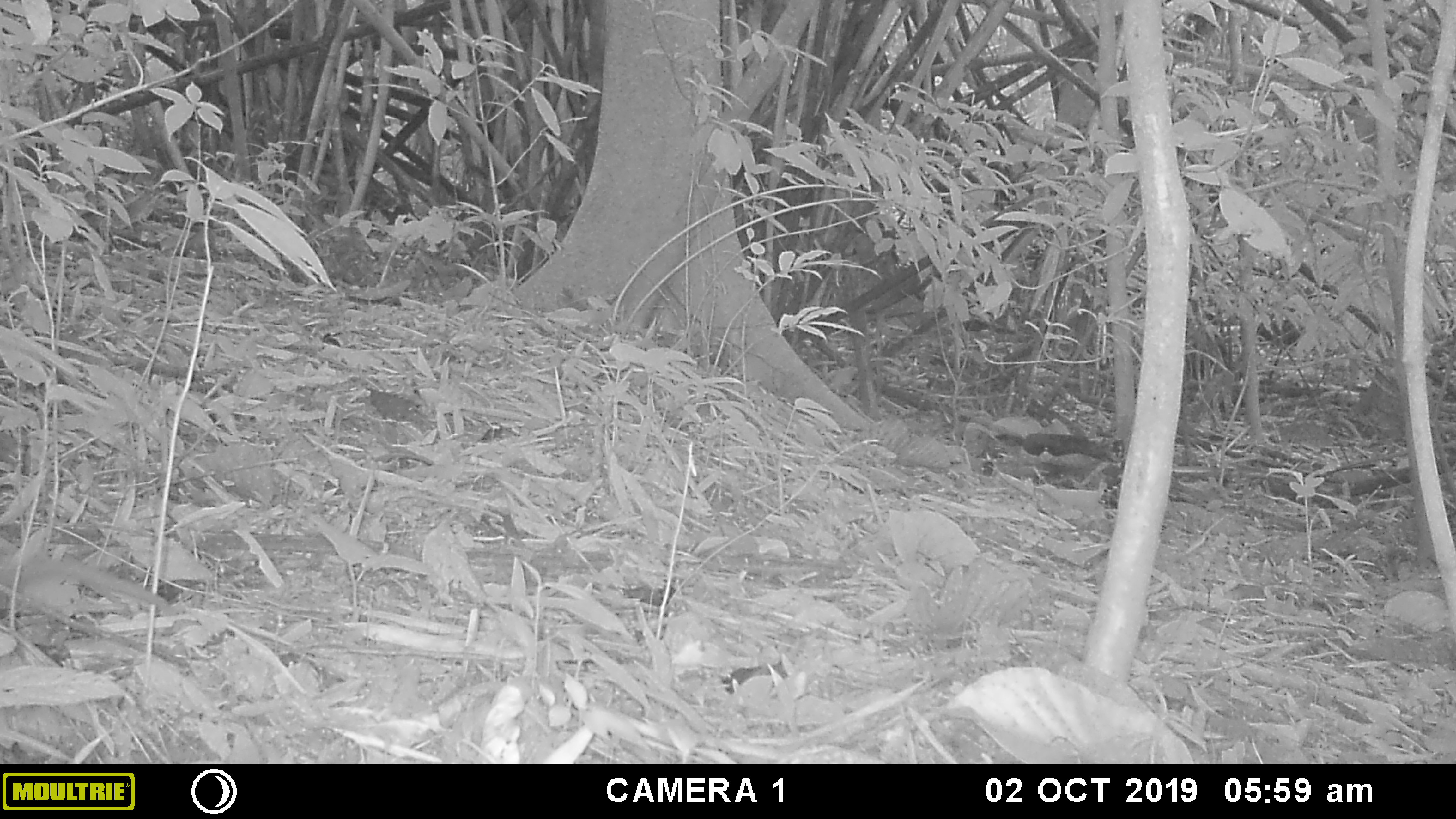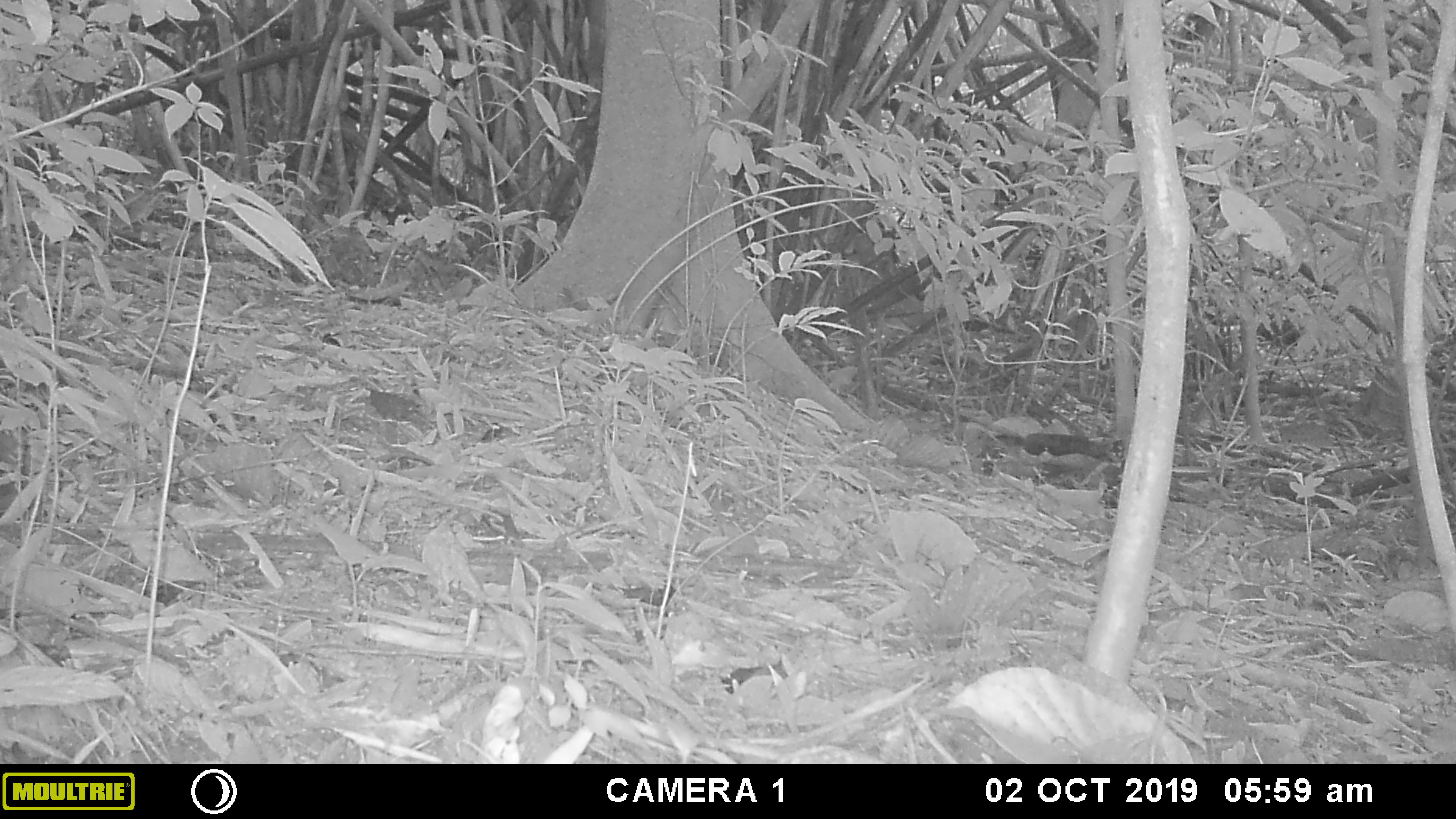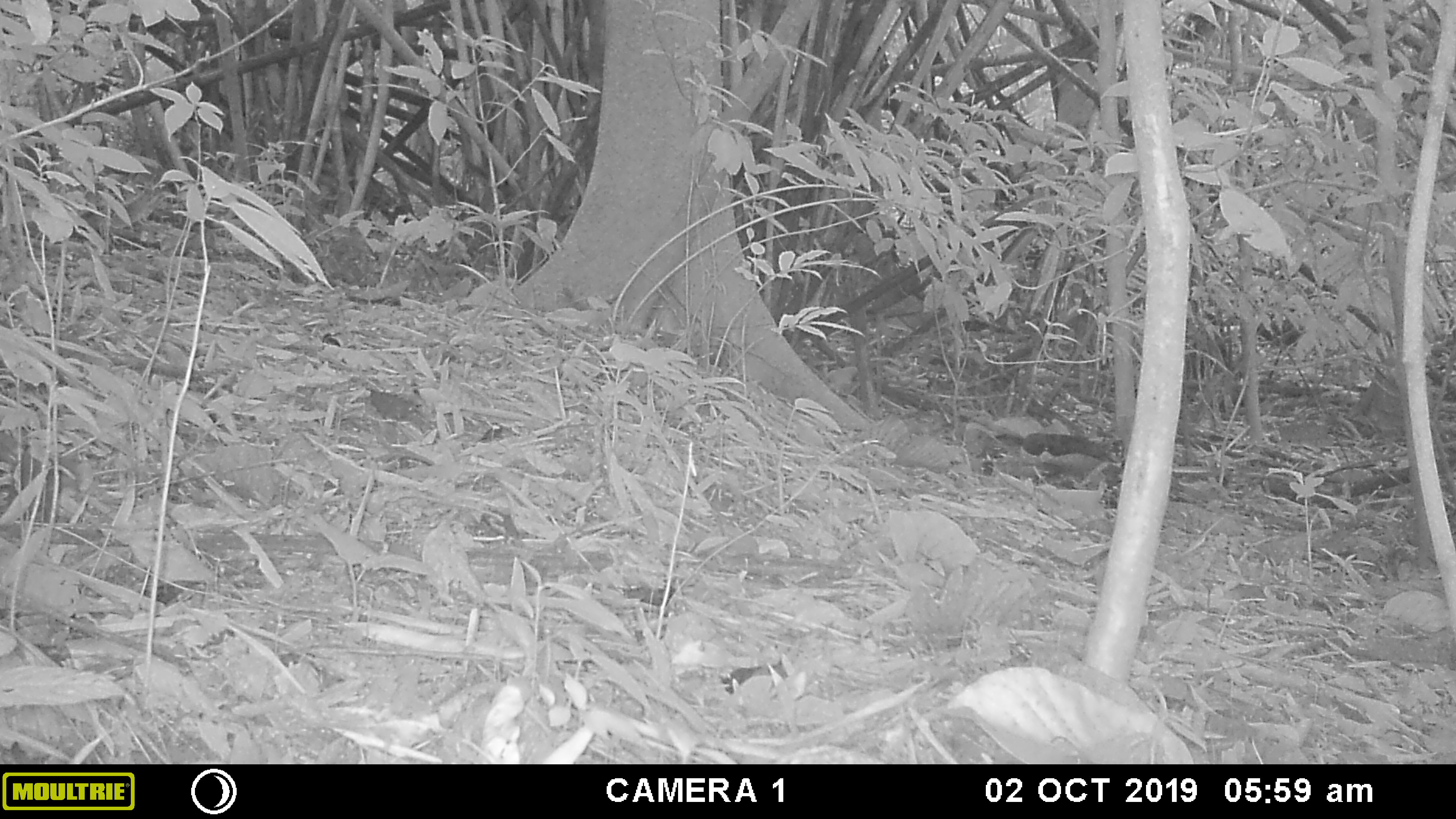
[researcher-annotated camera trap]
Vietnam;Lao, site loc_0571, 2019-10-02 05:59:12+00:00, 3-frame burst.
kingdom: Animalia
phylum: Chordata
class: Mammalia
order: Carnivora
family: Mustelidae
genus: Mustela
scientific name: Mustela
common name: weasel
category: unidentified weasel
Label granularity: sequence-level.